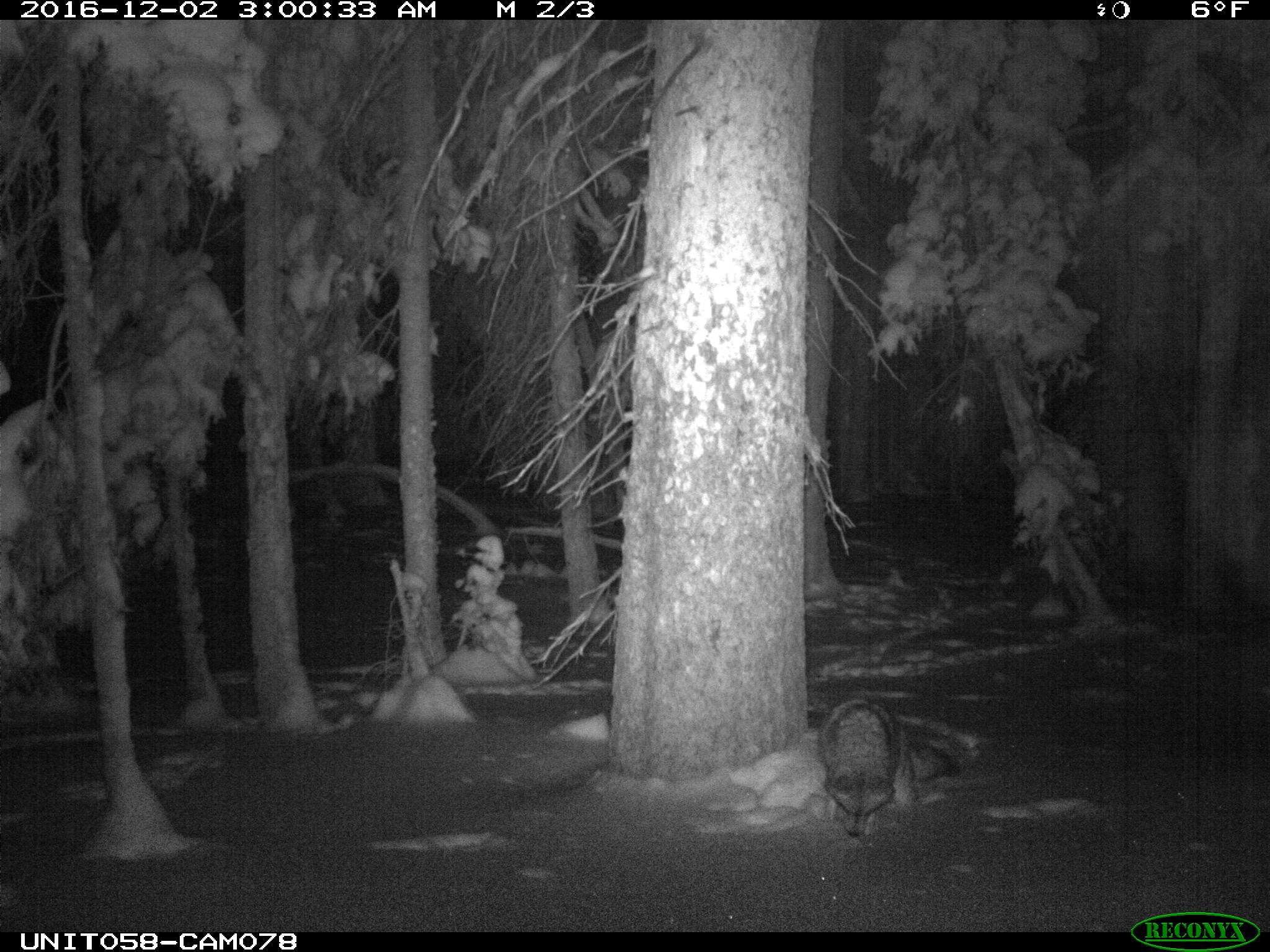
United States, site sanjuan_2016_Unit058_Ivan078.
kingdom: Animalia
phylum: Chordata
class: Mammalia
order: Carnivora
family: Canidae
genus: Canis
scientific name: Canis latrans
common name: coyote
Canis latrans (coyote).